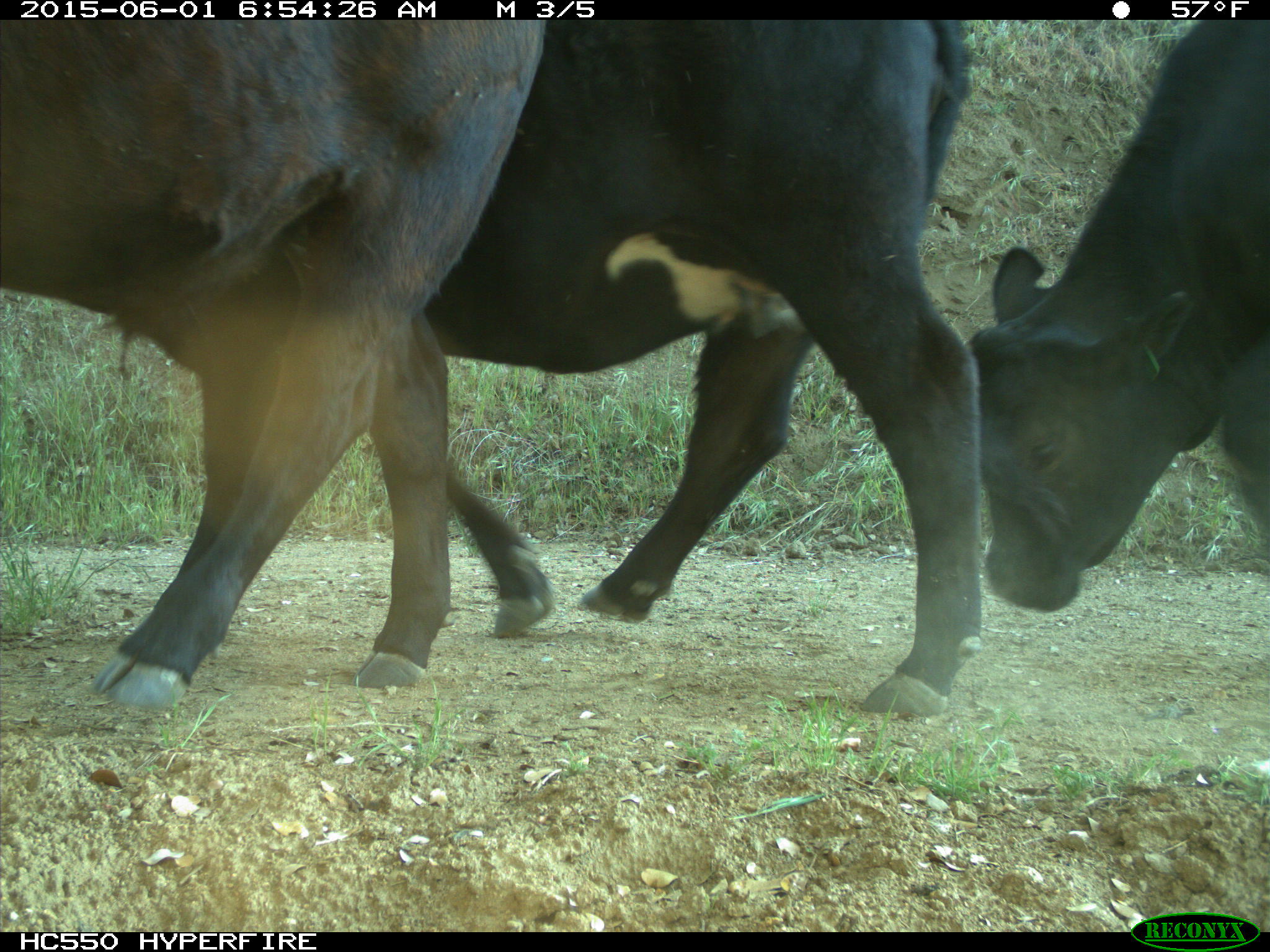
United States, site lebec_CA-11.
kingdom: Animalia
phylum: Chordata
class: Mammalia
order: Artiodactyla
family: Bovidae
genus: Bos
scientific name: Bos taurus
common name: domestic cow